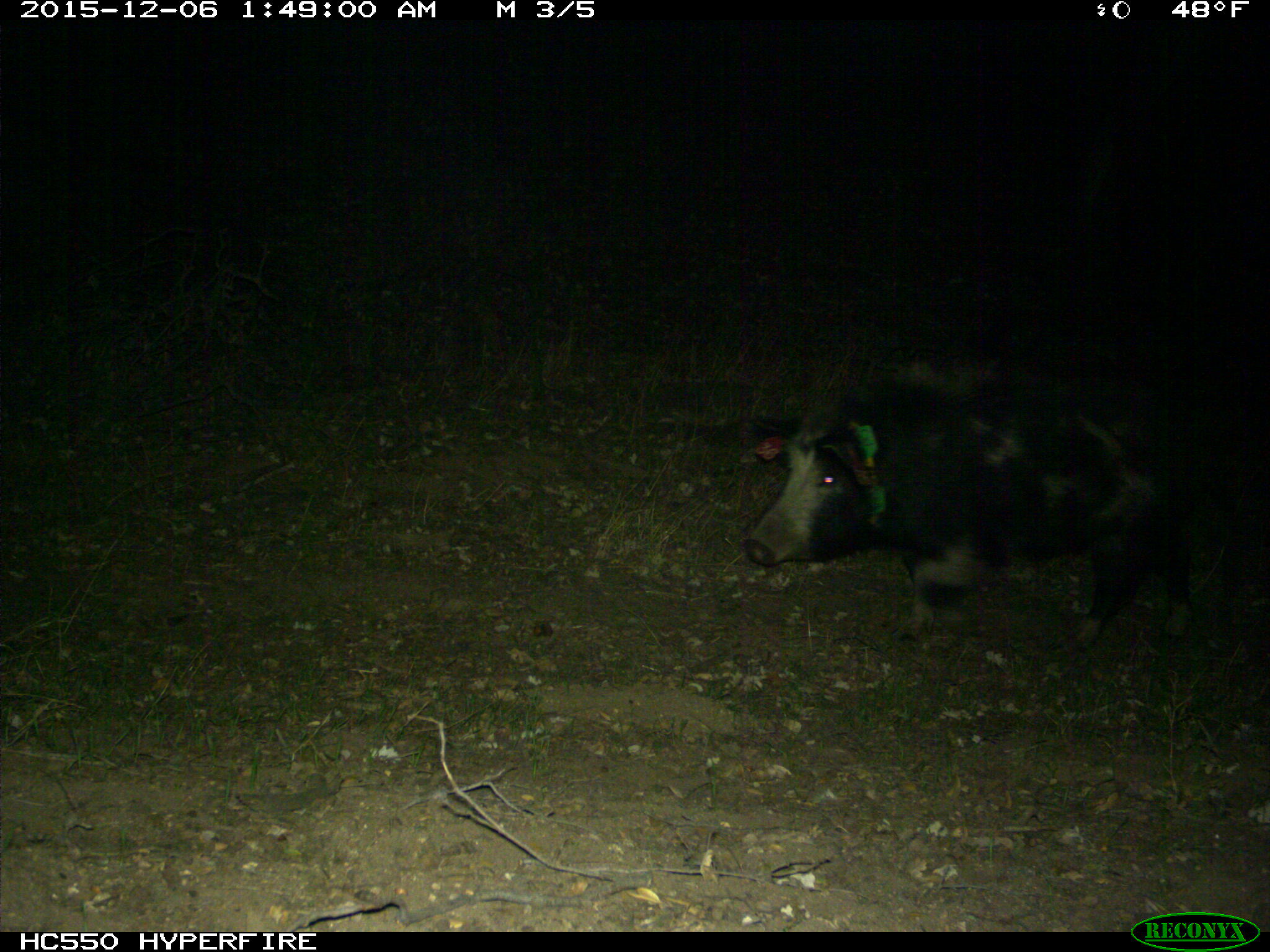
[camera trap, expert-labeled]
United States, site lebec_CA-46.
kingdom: Animalia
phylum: Chordata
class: Mammalia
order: Artiodactyla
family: Suidae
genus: Sus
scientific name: Sus scrofa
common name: wild boar